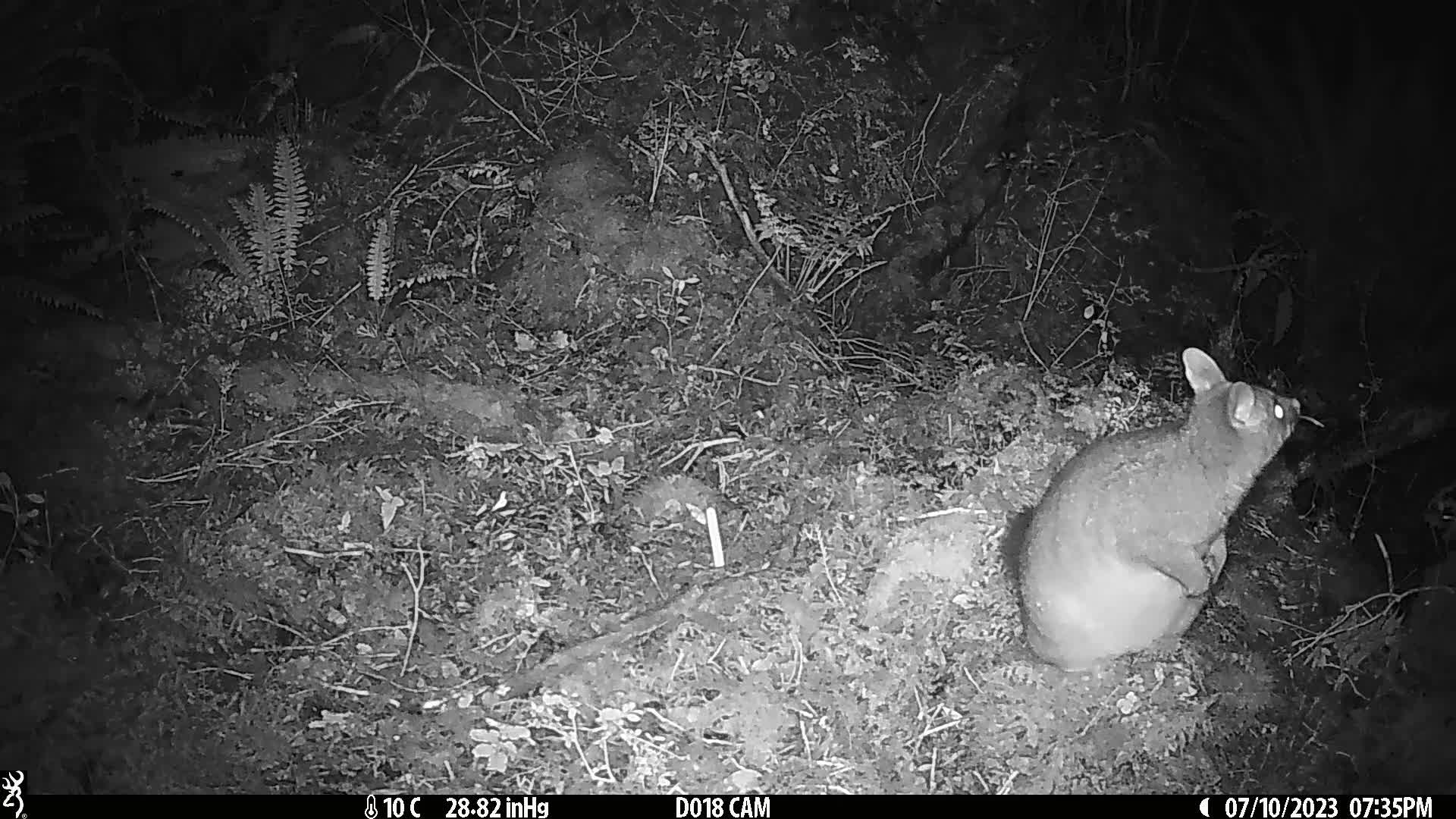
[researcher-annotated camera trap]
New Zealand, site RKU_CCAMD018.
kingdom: Animalia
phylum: Chordata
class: Mammalia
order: Diprotodontia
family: Phalangeridae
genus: Trichosurus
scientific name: Trichosurus vulpecula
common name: common brushtail possum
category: possum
Possum (common brushtail possum) (Trichosurus vulpecula).